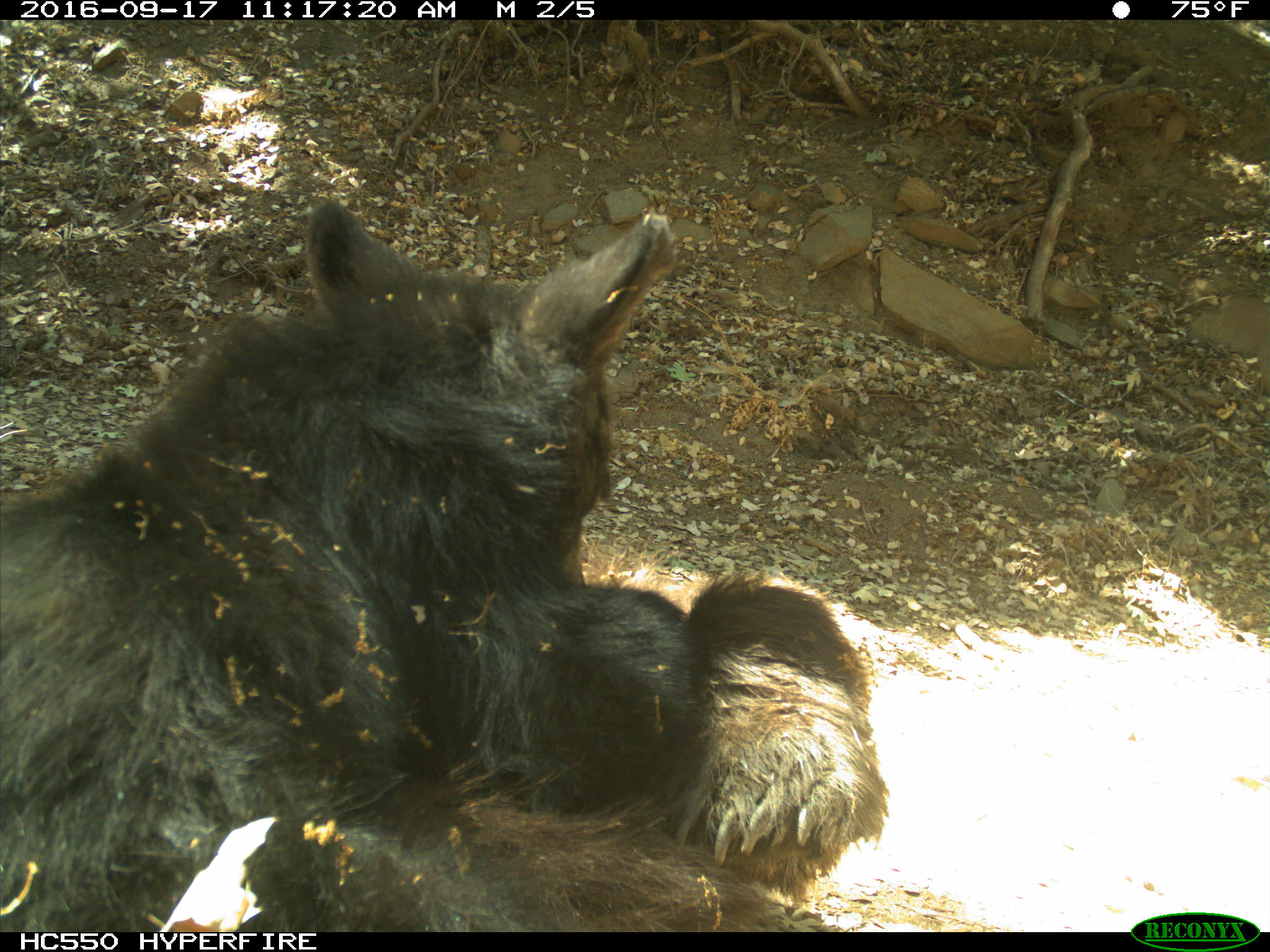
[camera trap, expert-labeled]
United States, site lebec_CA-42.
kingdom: Animalia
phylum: Chordata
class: Mammalia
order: Carnivora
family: Ursidae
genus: Ursus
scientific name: Ursus americanus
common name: american black bear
Ursus americanus (american black bear).